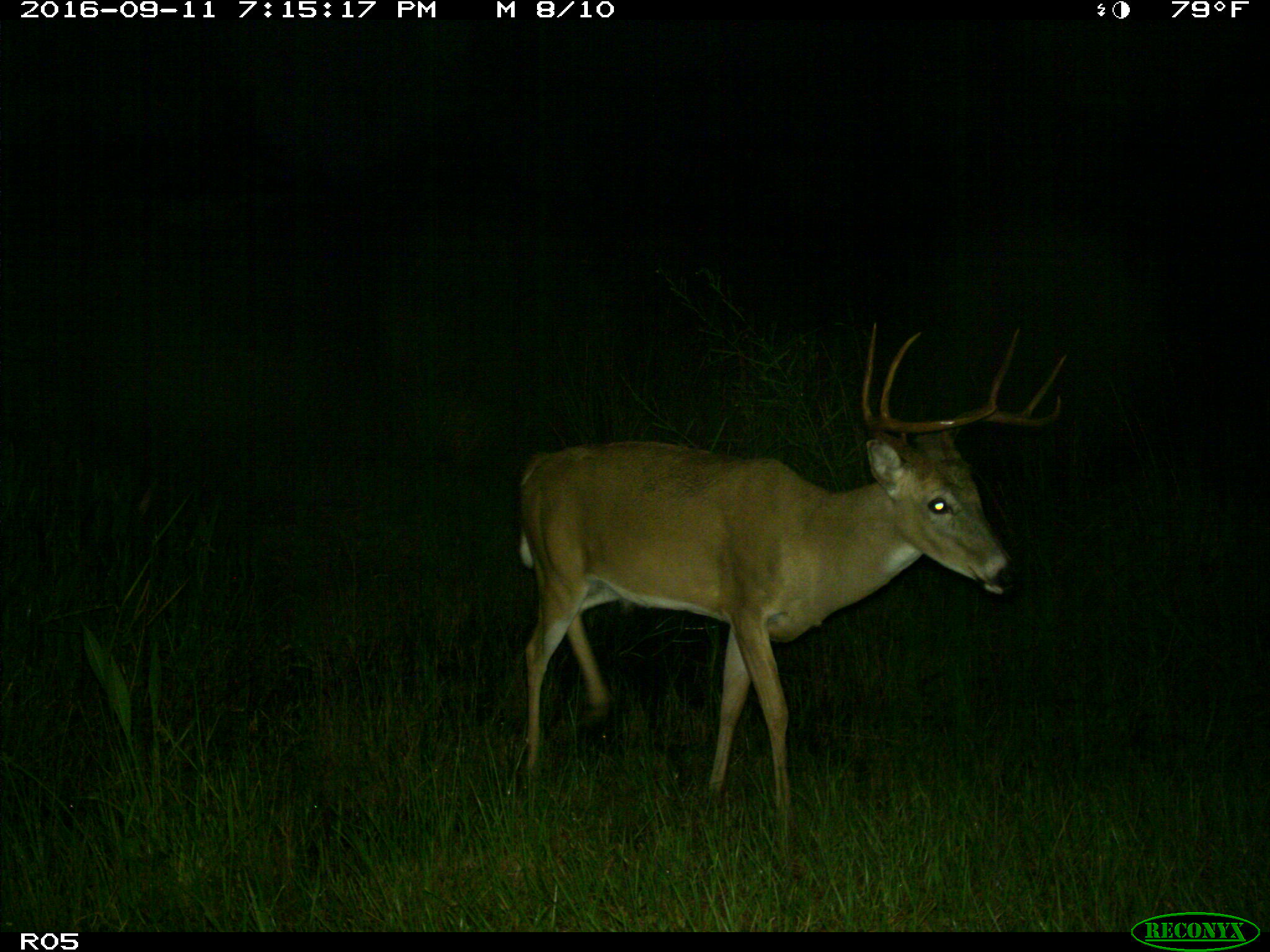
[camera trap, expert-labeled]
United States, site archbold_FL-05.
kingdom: Animalia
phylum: Chordata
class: Mammalia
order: Artiodactyla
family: Cervidae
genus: Odocoileus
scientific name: Odocoileus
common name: deer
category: unidentified deer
Unidentified deer (deer) (Odocoileus).